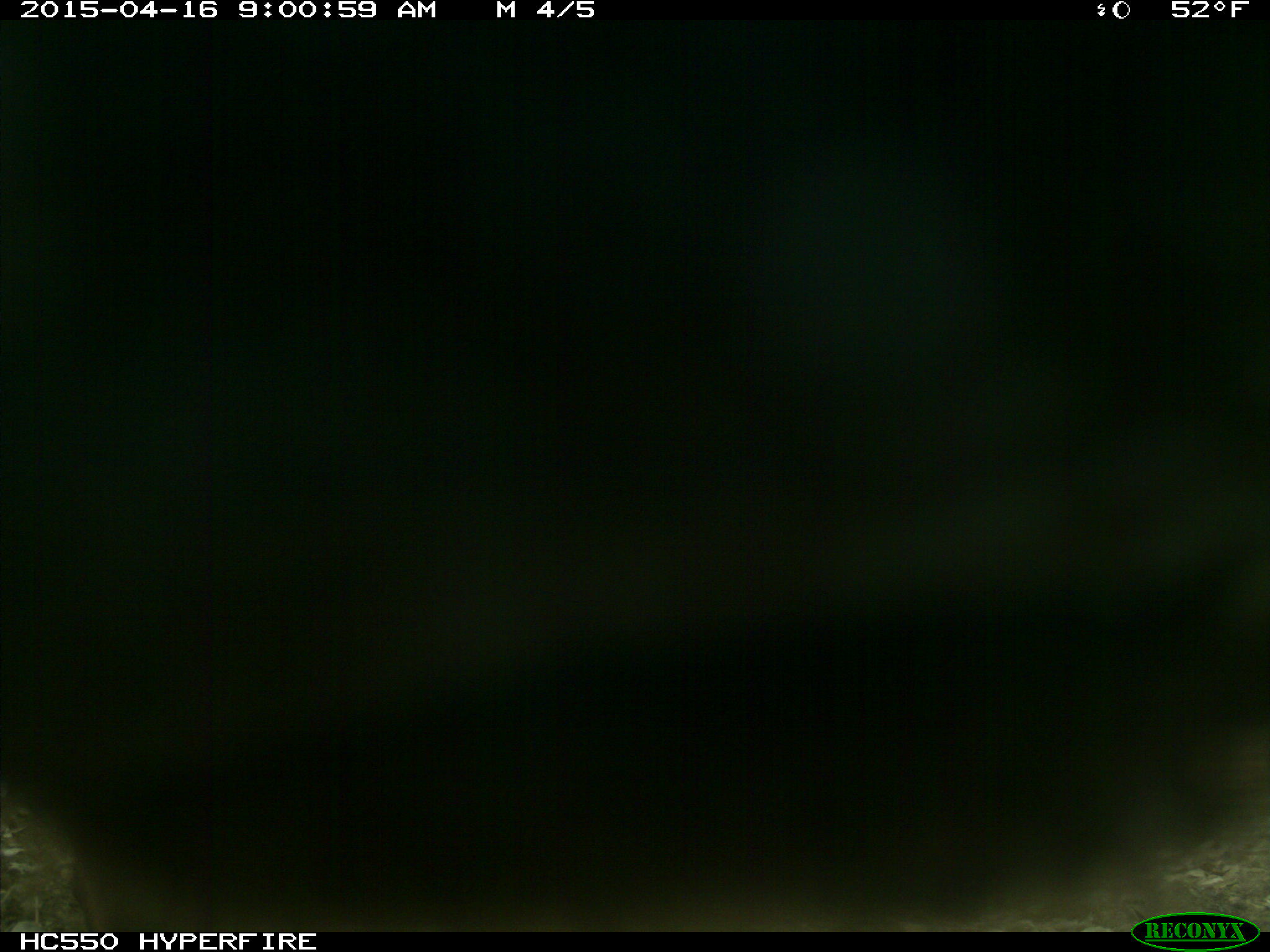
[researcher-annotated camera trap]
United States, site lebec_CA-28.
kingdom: Animalia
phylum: Chordata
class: Mammalia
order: Artiodactyla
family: Bovidae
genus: Bos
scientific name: Bos taurus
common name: domestic cow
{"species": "Bos taurus (domestic cow)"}